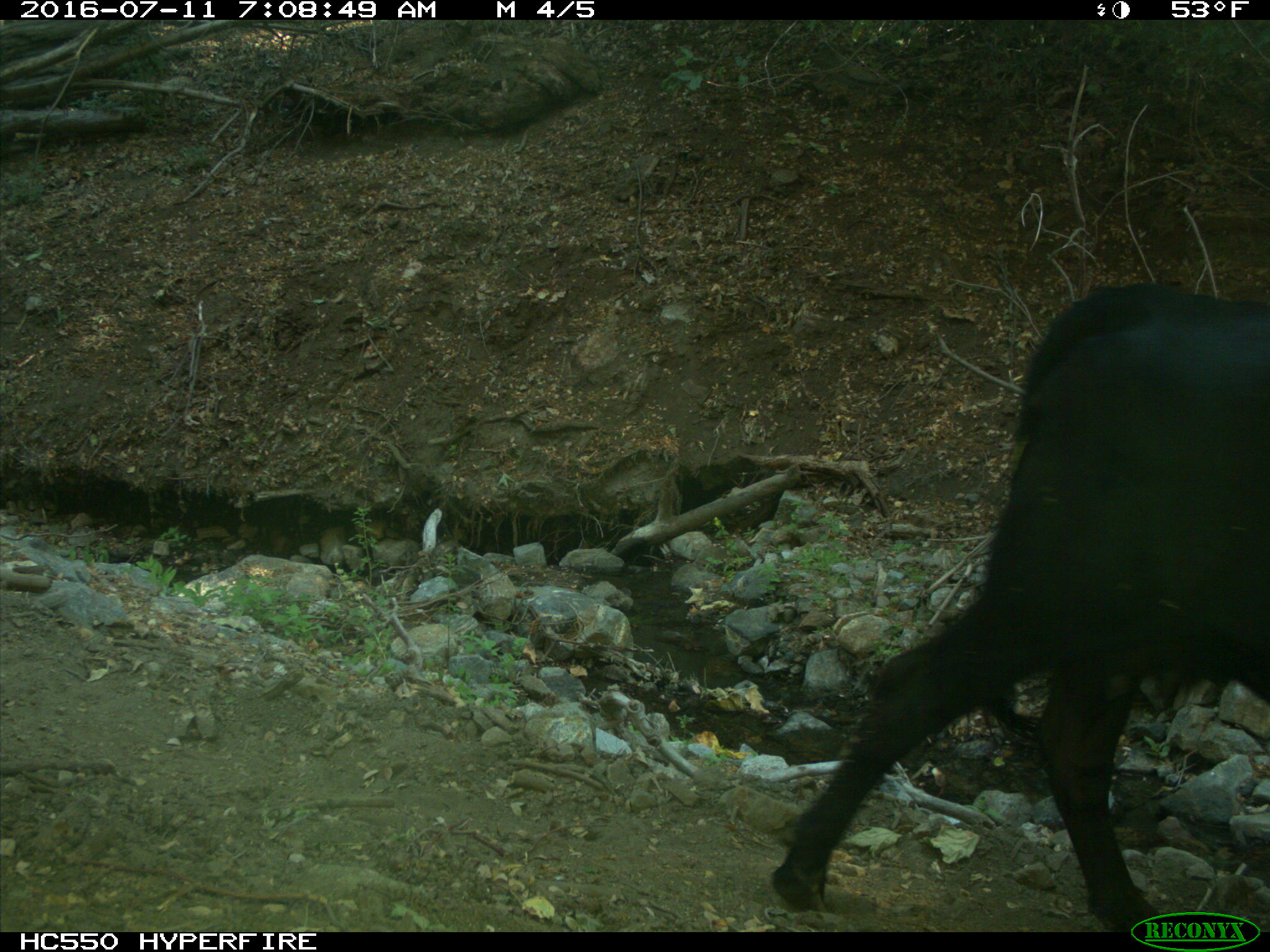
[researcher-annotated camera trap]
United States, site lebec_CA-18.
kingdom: Animalia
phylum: Chordata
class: Mammalia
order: Artiodactyla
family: Bovidae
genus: Bos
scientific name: Bos taurus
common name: domestic cow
Bos taurus (domestic cow).